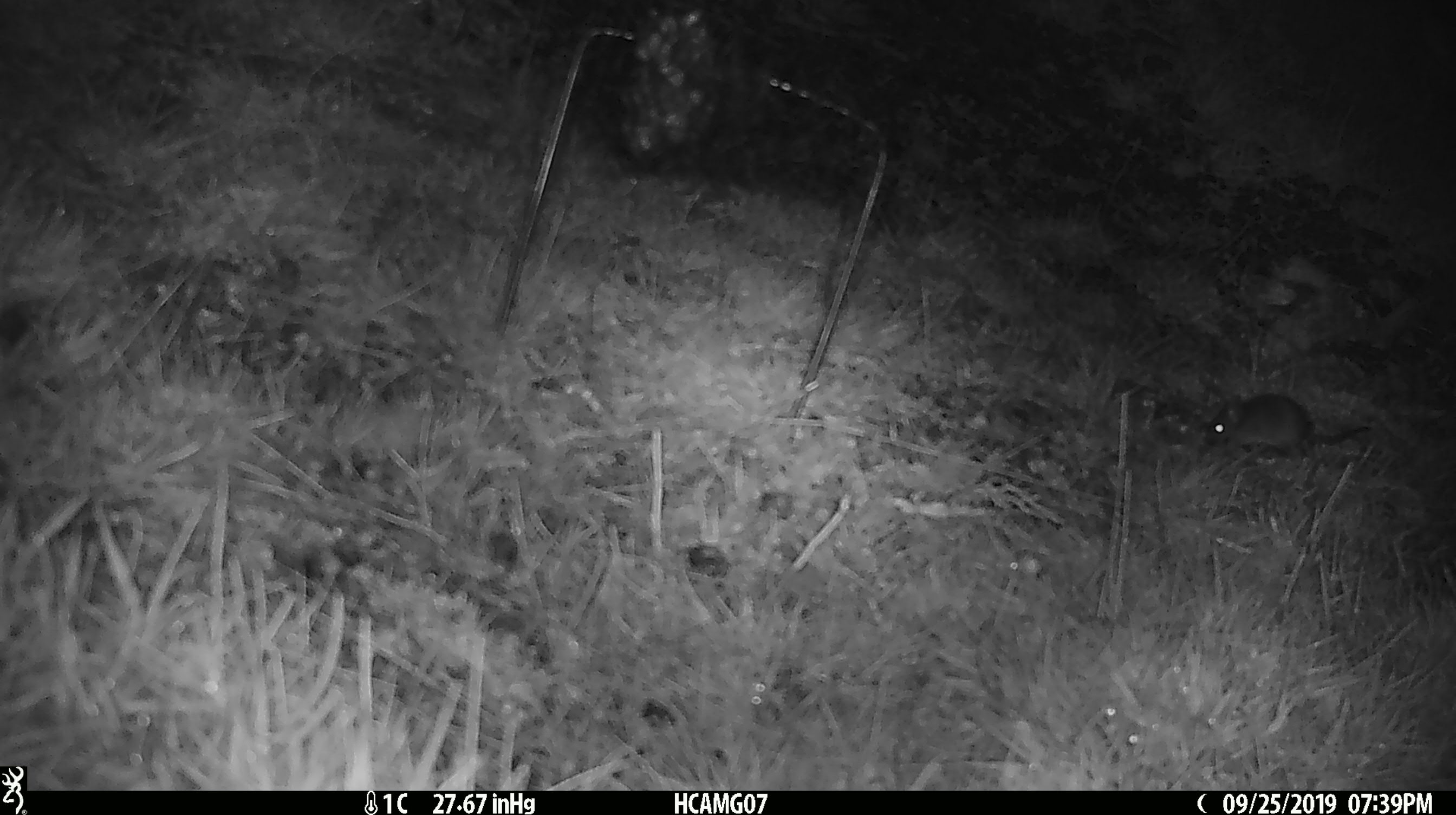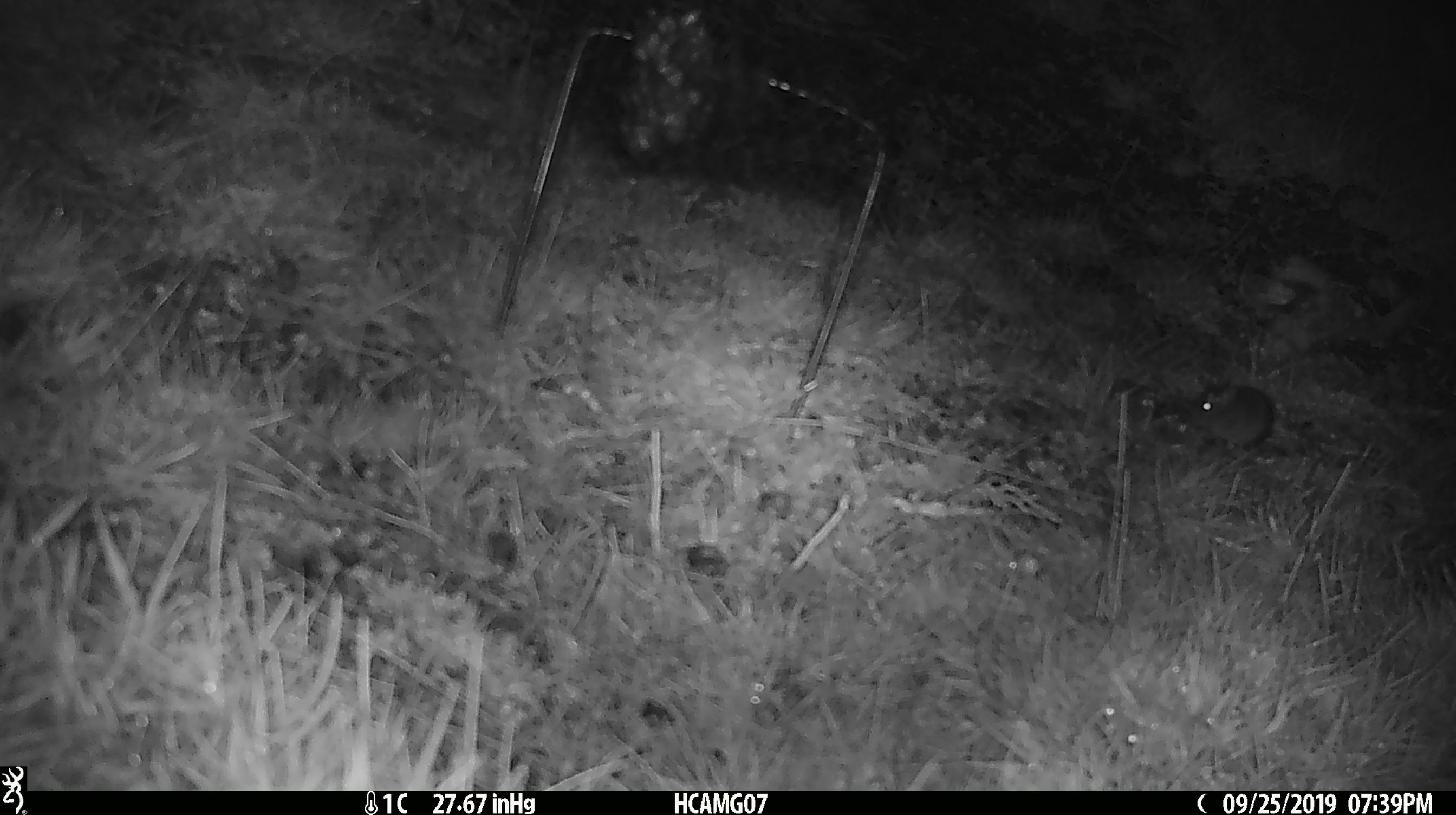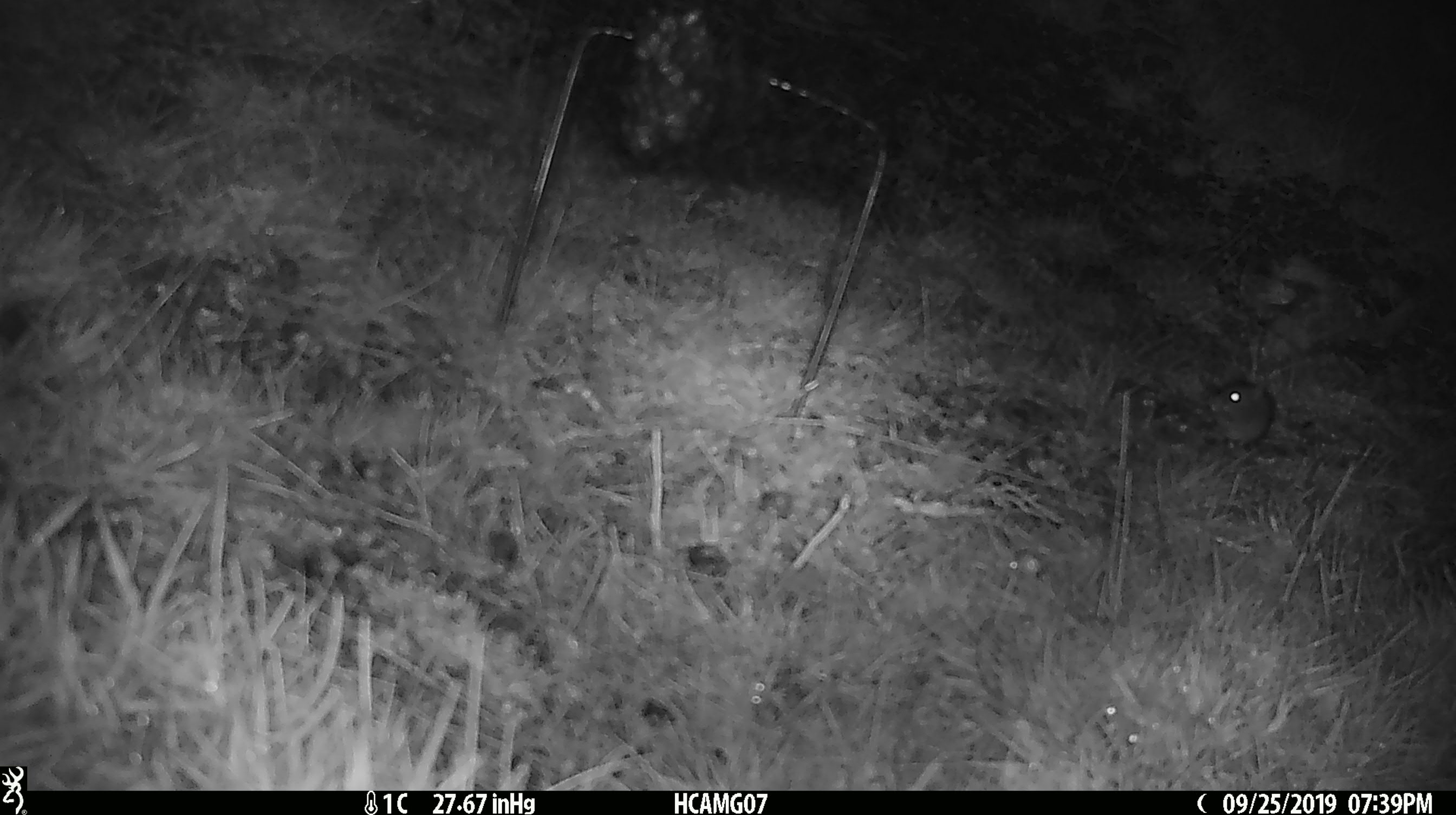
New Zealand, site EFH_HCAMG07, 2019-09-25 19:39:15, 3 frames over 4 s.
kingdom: Animalia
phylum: Chordata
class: Mammalia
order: Rodentia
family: Muridae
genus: Mus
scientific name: Mus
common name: mouse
Mouse (Mus).